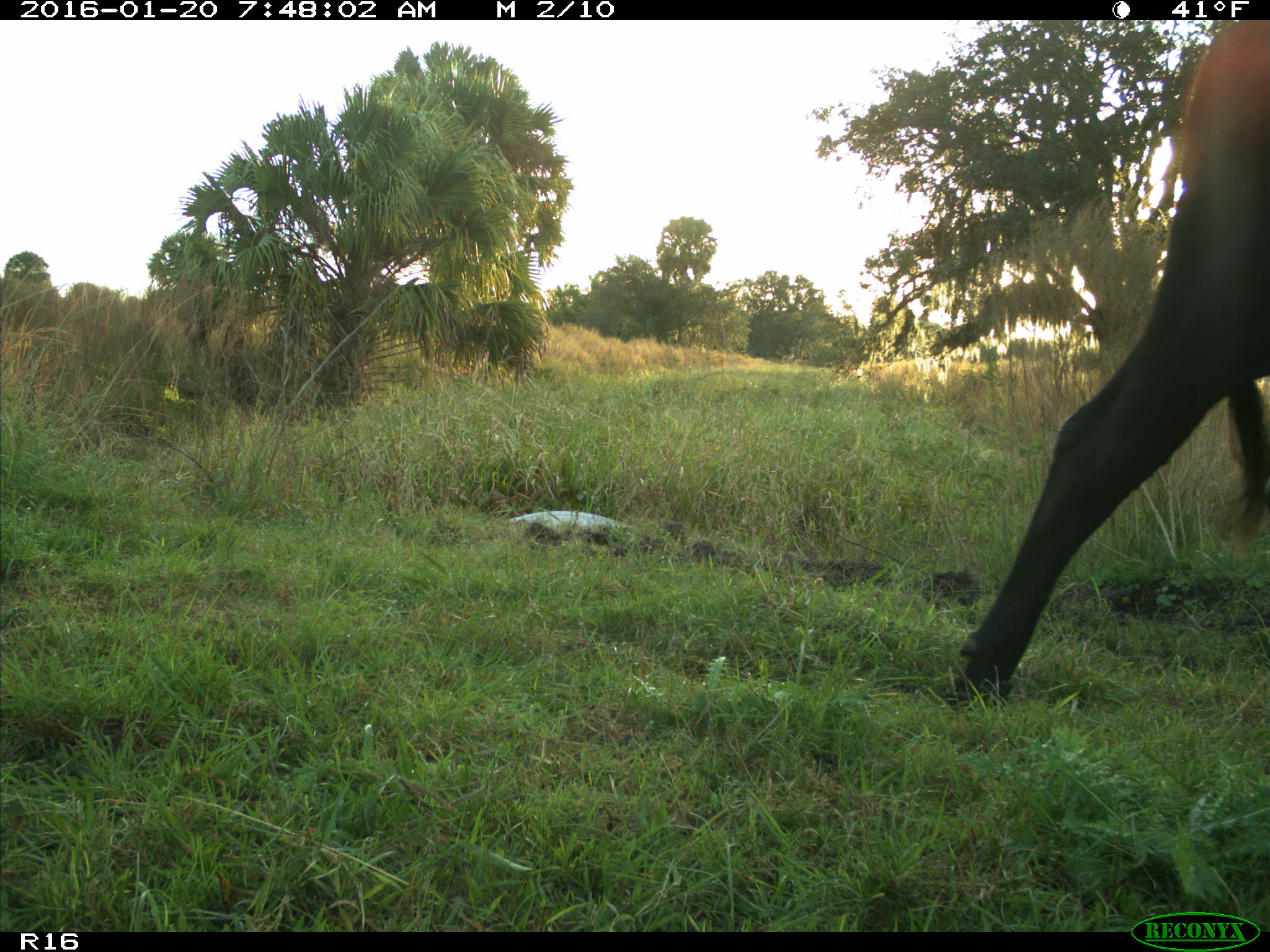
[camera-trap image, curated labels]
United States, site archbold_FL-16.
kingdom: Animalia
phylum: Chordata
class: Mammalia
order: Artiodactyla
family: Bovidae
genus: Bos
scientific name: Bos taurus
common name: domestic cow